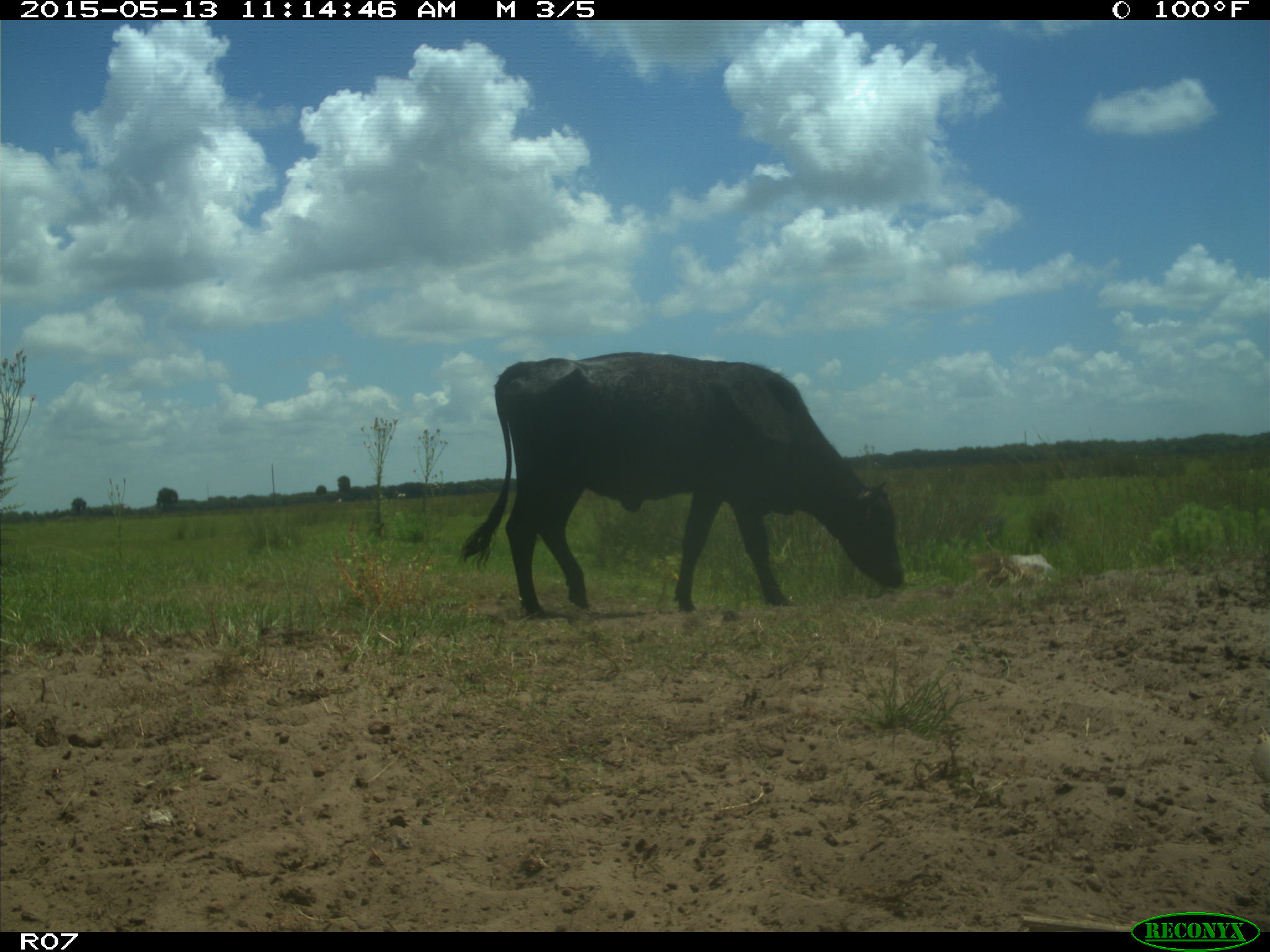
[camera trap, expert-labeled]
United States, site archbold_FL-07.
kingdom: Animalia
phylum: Chordata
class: Mammalia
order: Artiodactyla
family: Bovidae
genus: Bos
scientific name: Bos taurus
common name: domestic cow